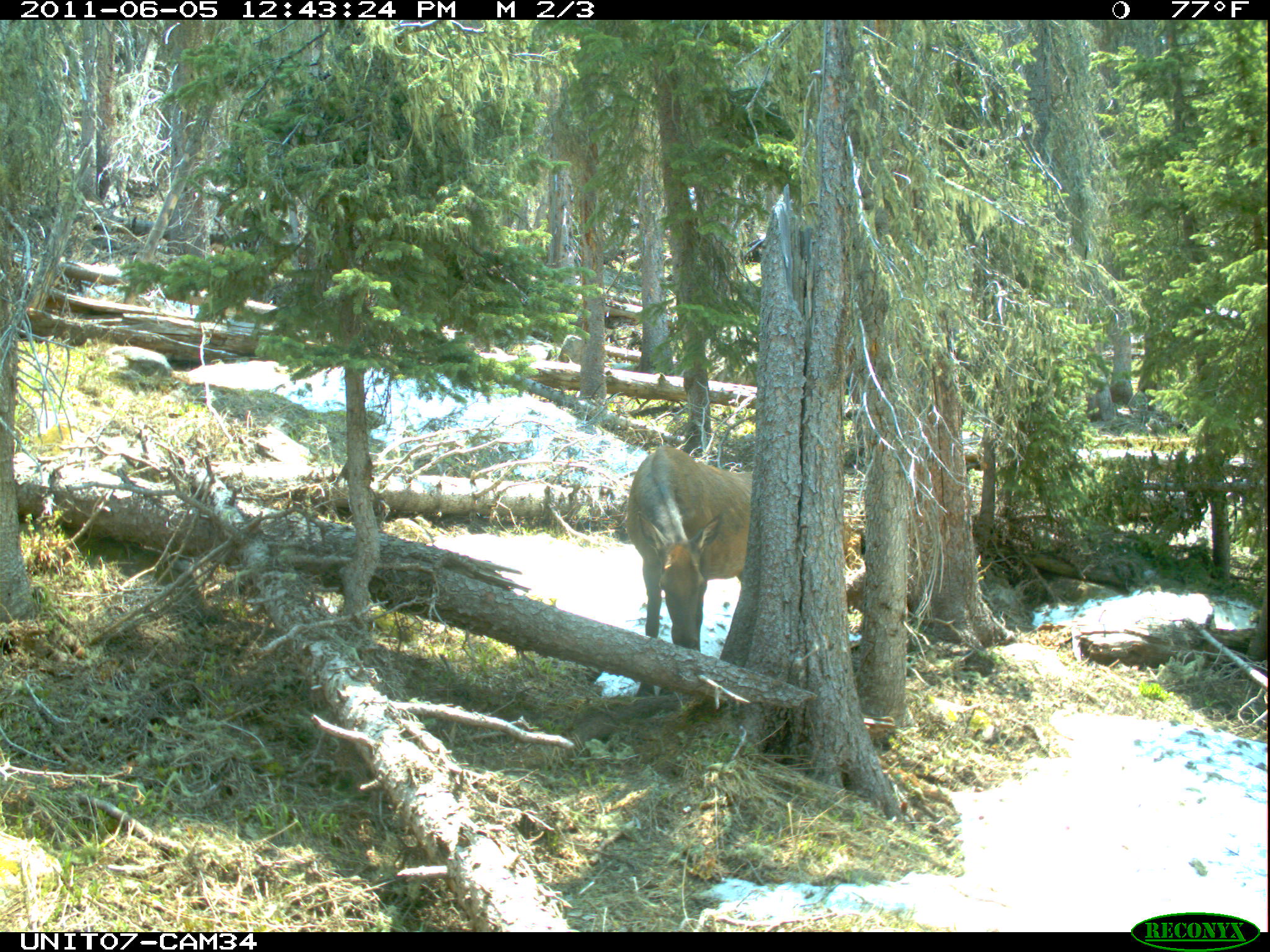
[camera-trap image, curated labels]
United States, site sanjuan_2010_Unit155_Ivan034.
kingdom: Animalia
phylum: Chordata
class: Mammalia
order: Artiodactyla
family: Cervidae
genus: Cervus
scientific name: Cervus elaphus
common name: red deer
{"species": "Cervus elaphus (red deer)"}